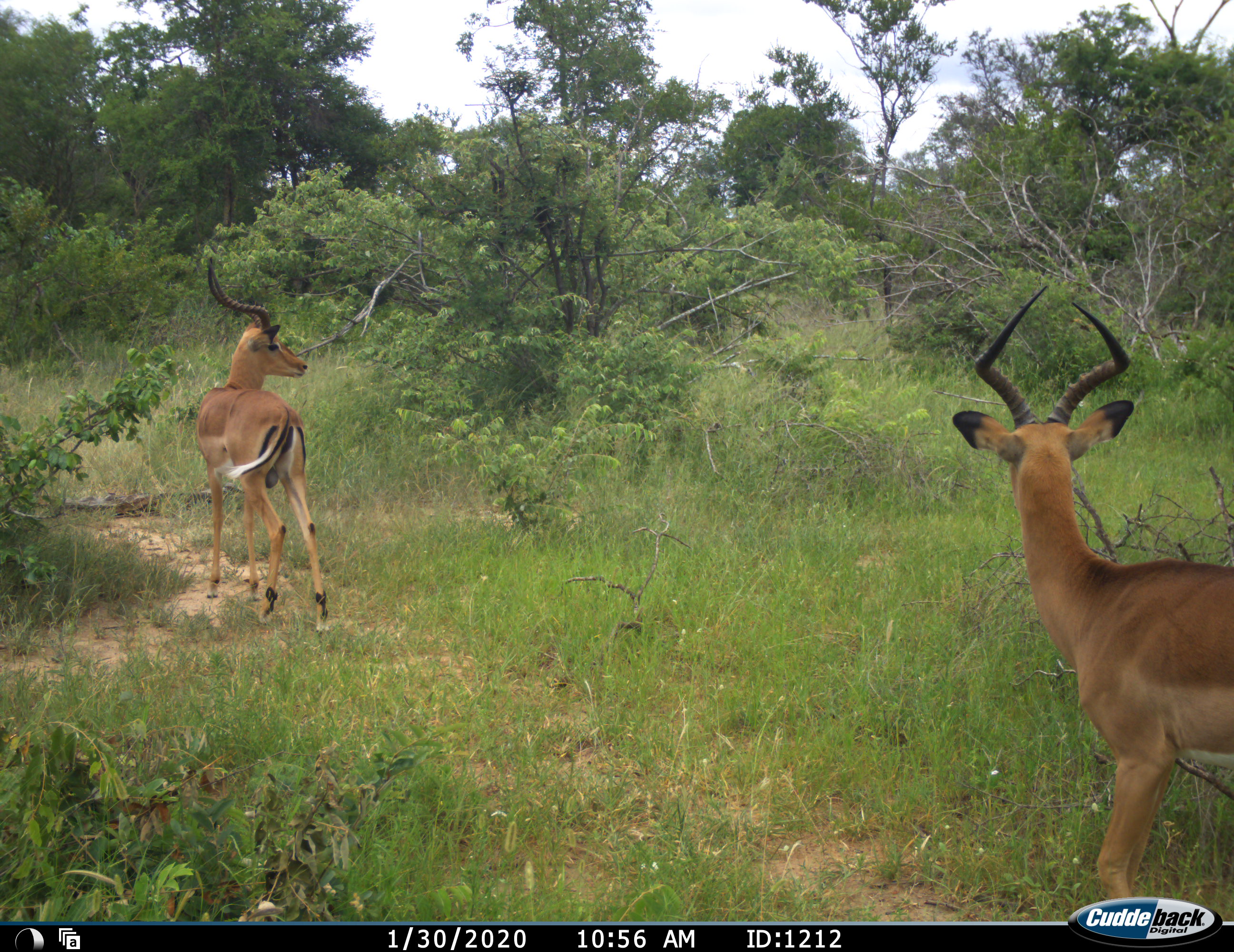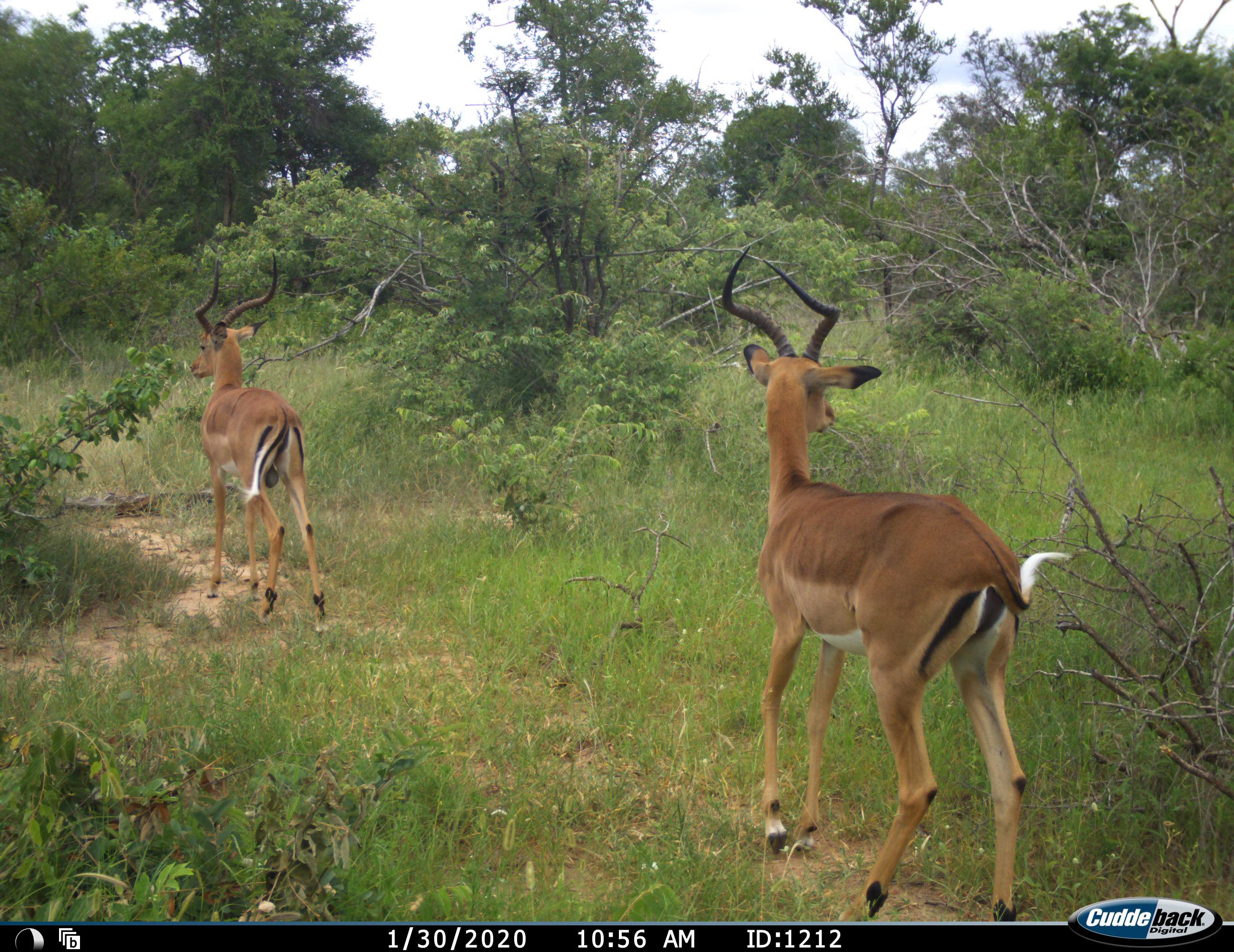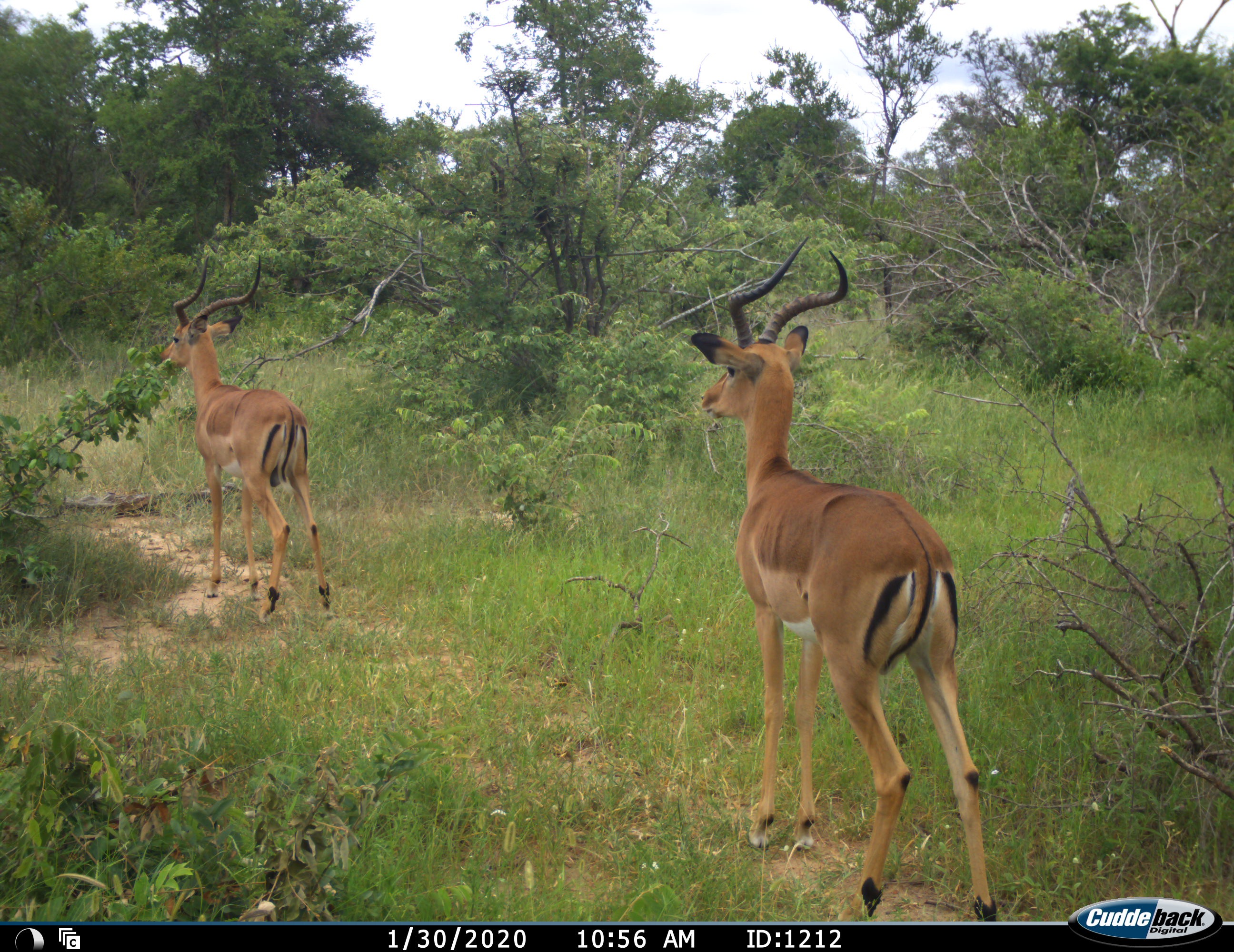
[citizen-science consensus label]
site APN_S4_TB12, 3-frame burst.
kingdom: Animalia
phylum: Chordata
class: Mammalia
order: Artiodactyla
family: Bovidae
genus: Aepyceros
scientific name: Aepyceros melampus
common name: impala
Impala (Aepyceros melampus), count 2. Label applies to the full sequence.